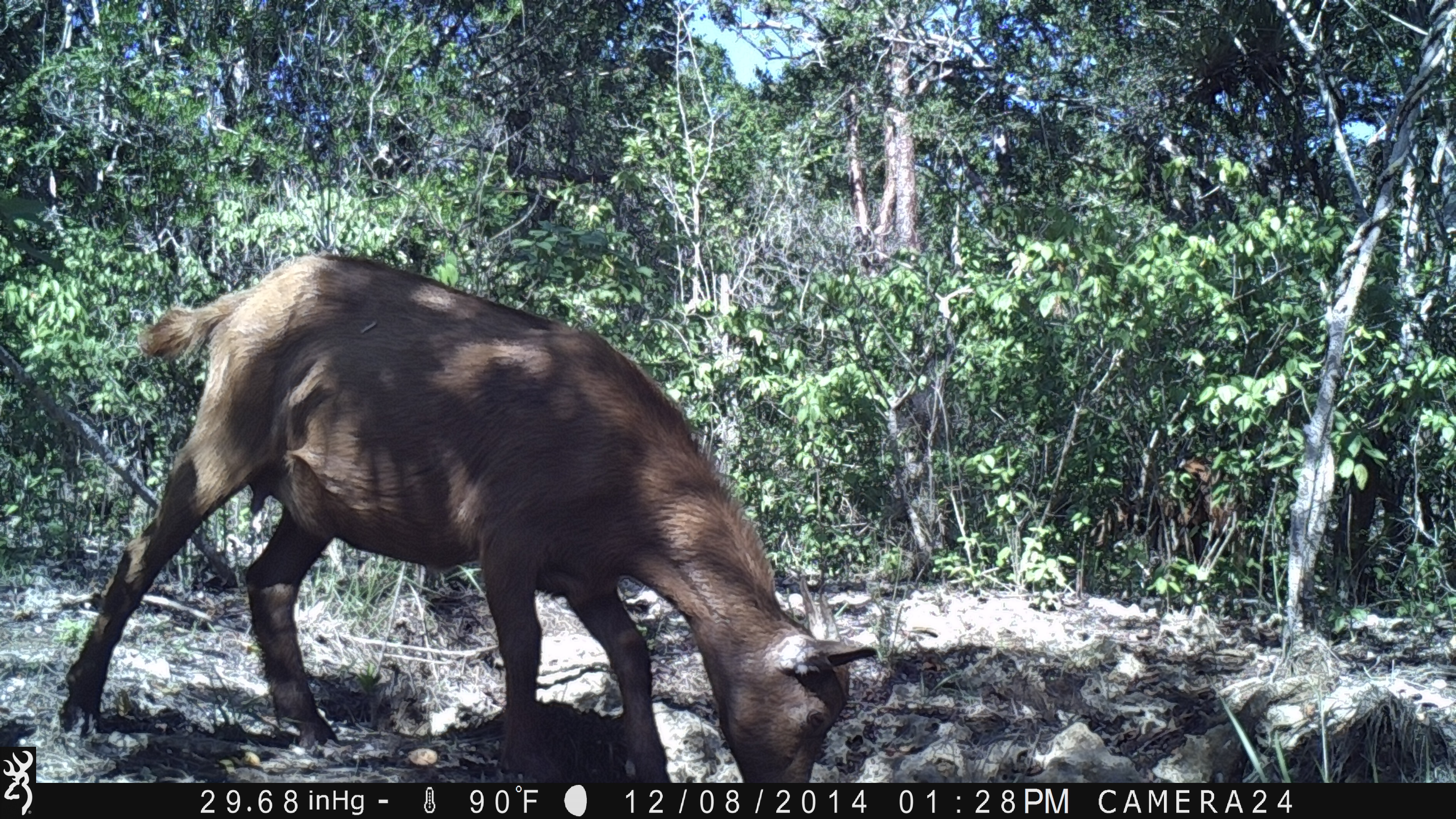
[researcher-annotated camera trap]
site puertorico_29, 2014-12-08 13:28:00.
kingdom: Animalia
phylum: Chordata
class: Mammalia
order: Artiodactyla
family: Bovidae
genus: Capra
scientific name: Capra hircus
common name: goat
Goat (Capra hircus).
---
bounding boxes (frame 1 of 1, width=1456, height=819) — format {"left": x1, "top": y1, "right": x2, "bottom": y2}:
goat: {"left": 53, "top": 250, "right": 878, "bottom": 781}; {"left": 1098, "top": 472, "right": 1230, "bottom": 564}